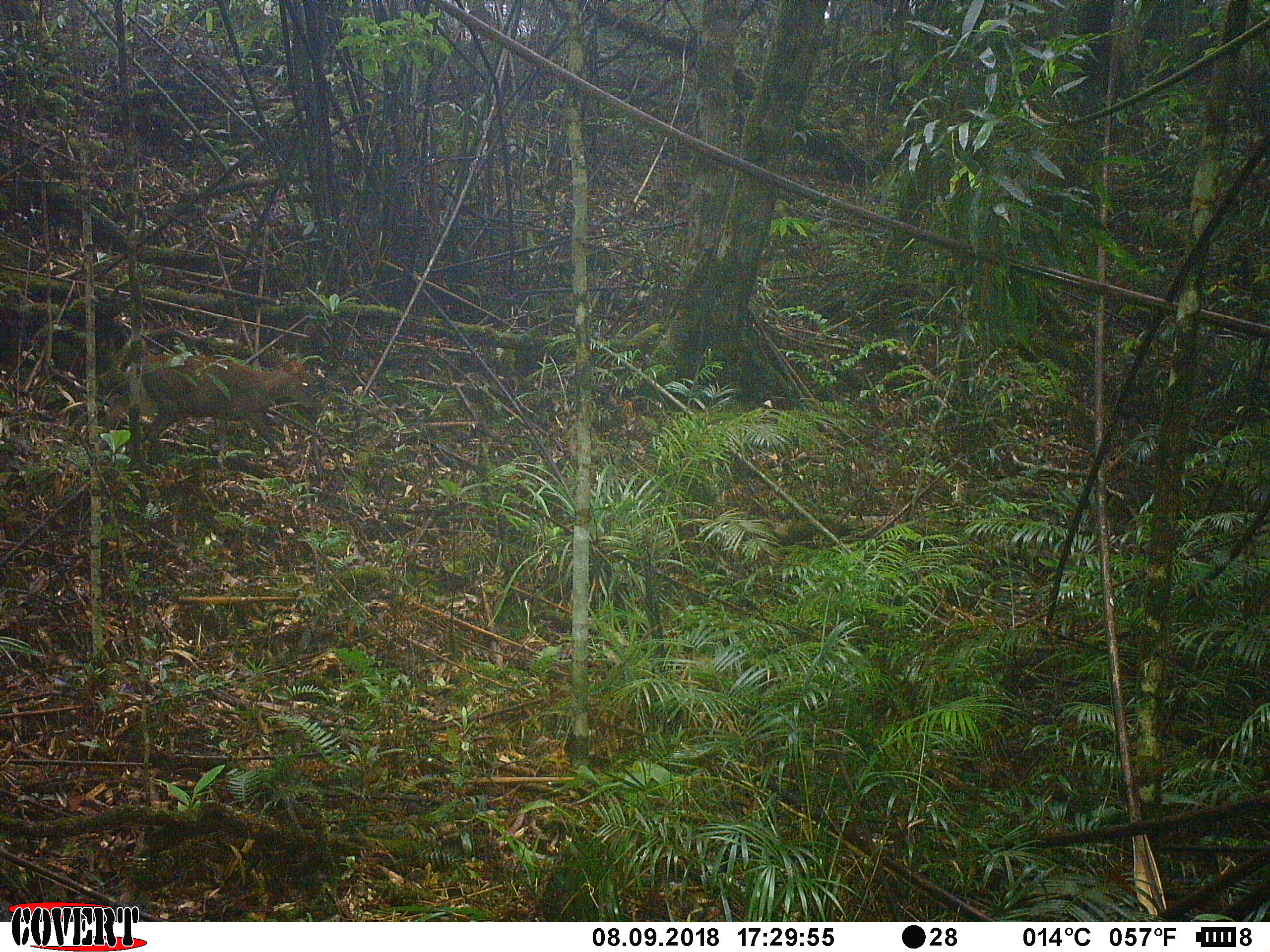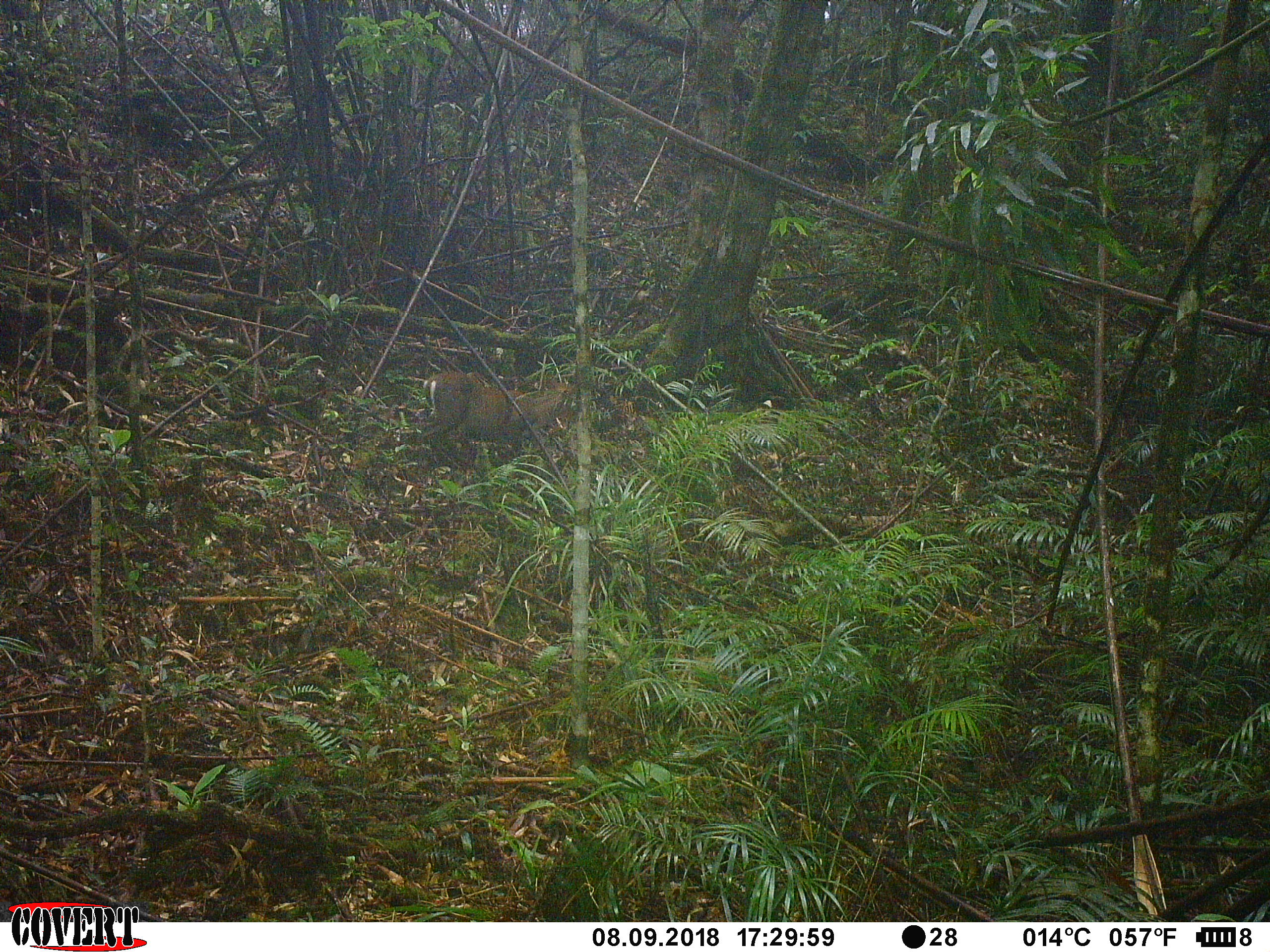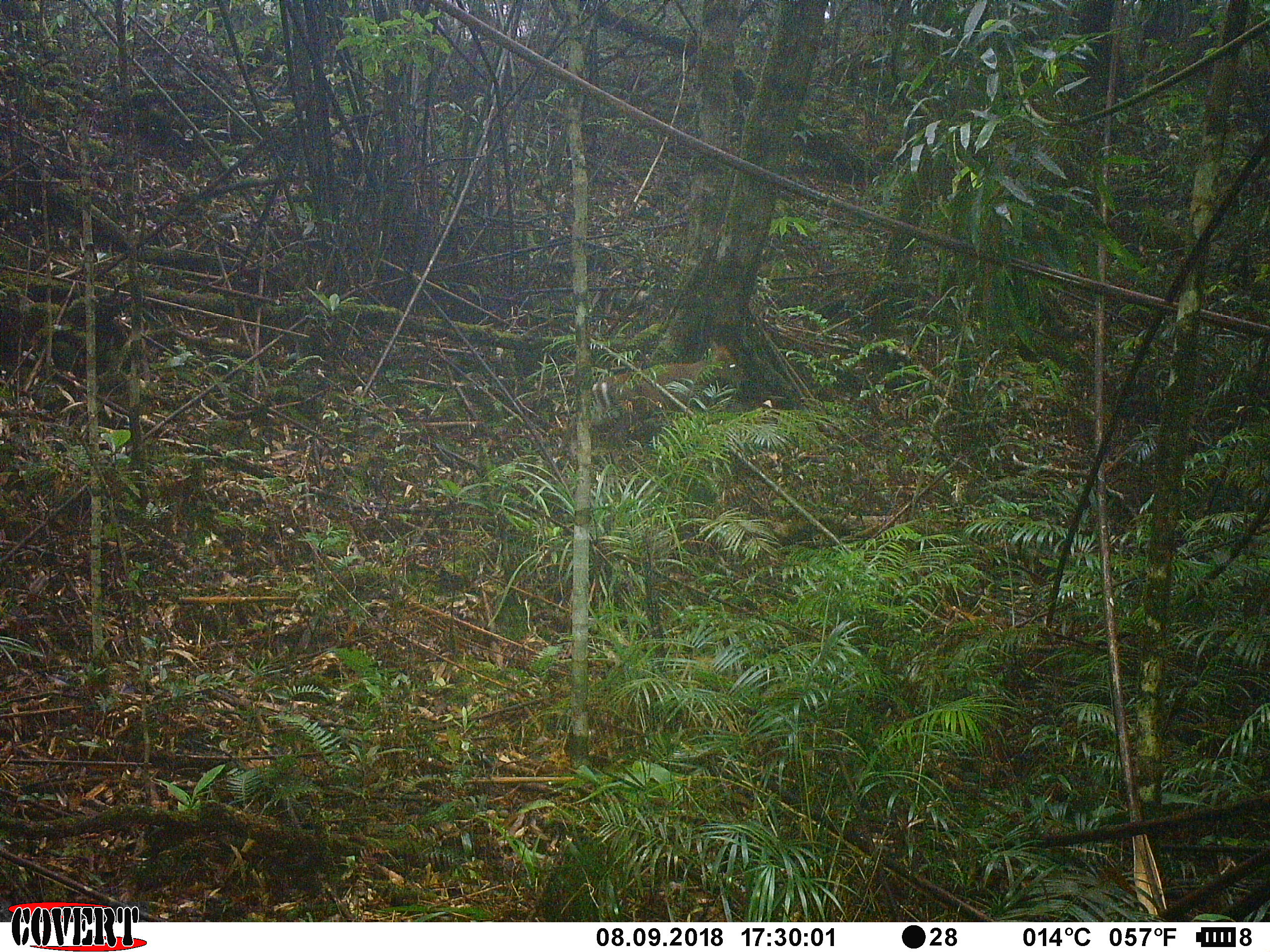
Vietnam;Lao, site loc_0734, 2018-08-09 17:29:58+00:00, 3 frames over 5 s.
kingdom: Animalia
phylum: Chordata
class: Mammalia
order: Artiodactyla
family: Cervidae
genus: Muntiacus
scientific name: Muntiacus rooseveltorum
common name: roosevelt's muntjac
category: roosevelts muntjac group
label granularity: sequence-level